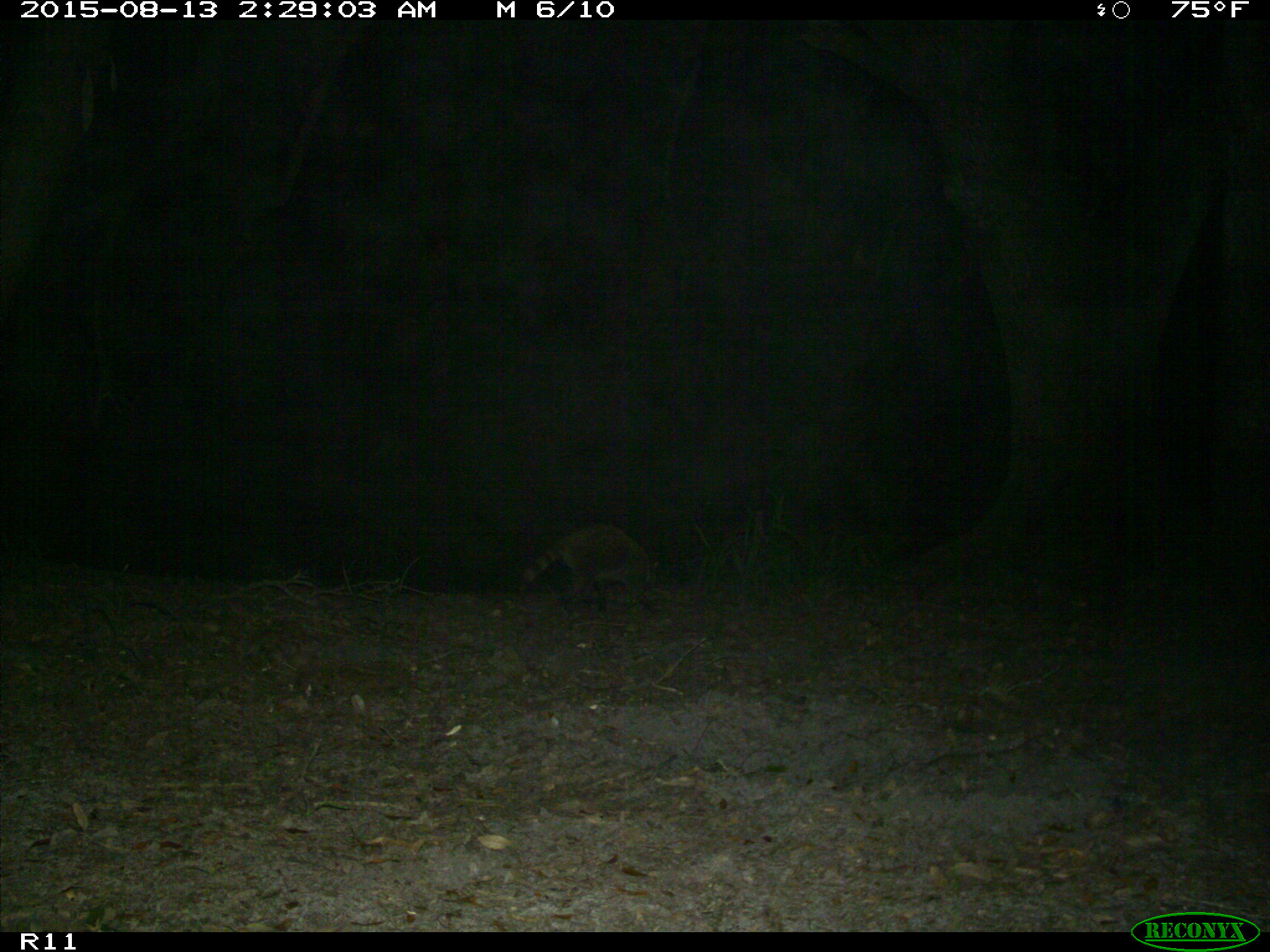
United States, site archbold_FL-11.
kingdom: Animalia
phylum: Chordata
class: Mammalia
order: Carnivora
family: Procyonidae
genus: Procyon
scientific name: Procyon lotor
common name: common raccoon